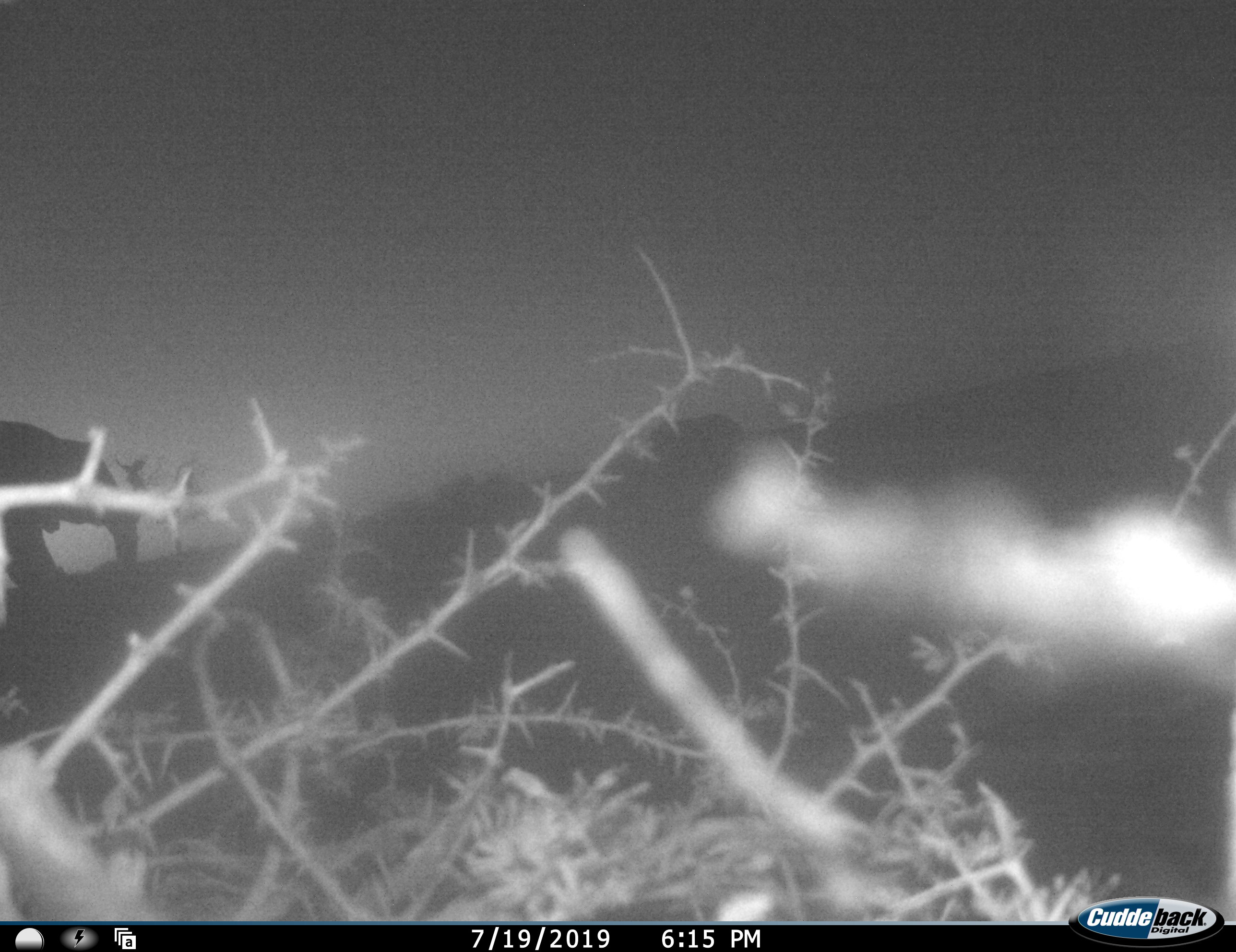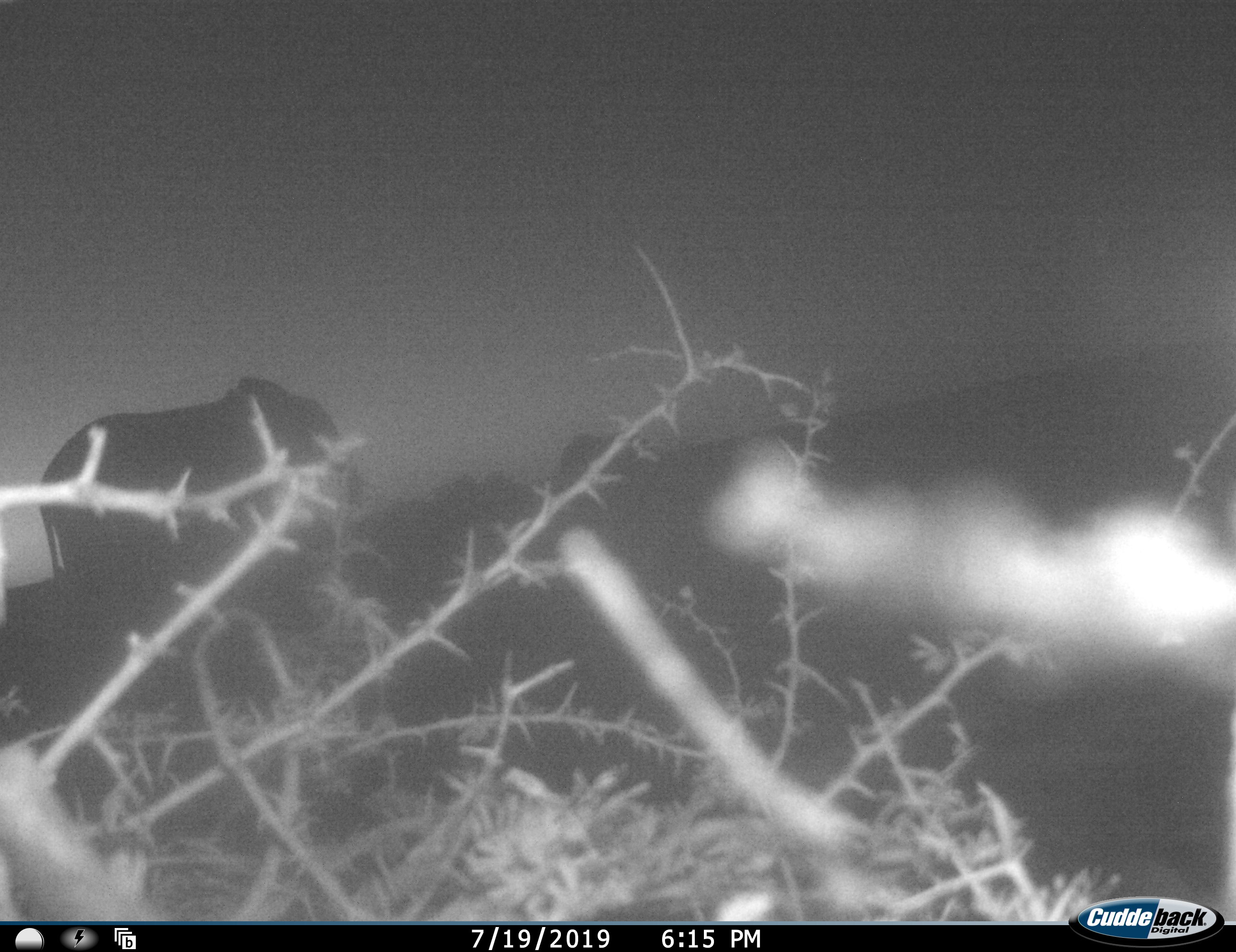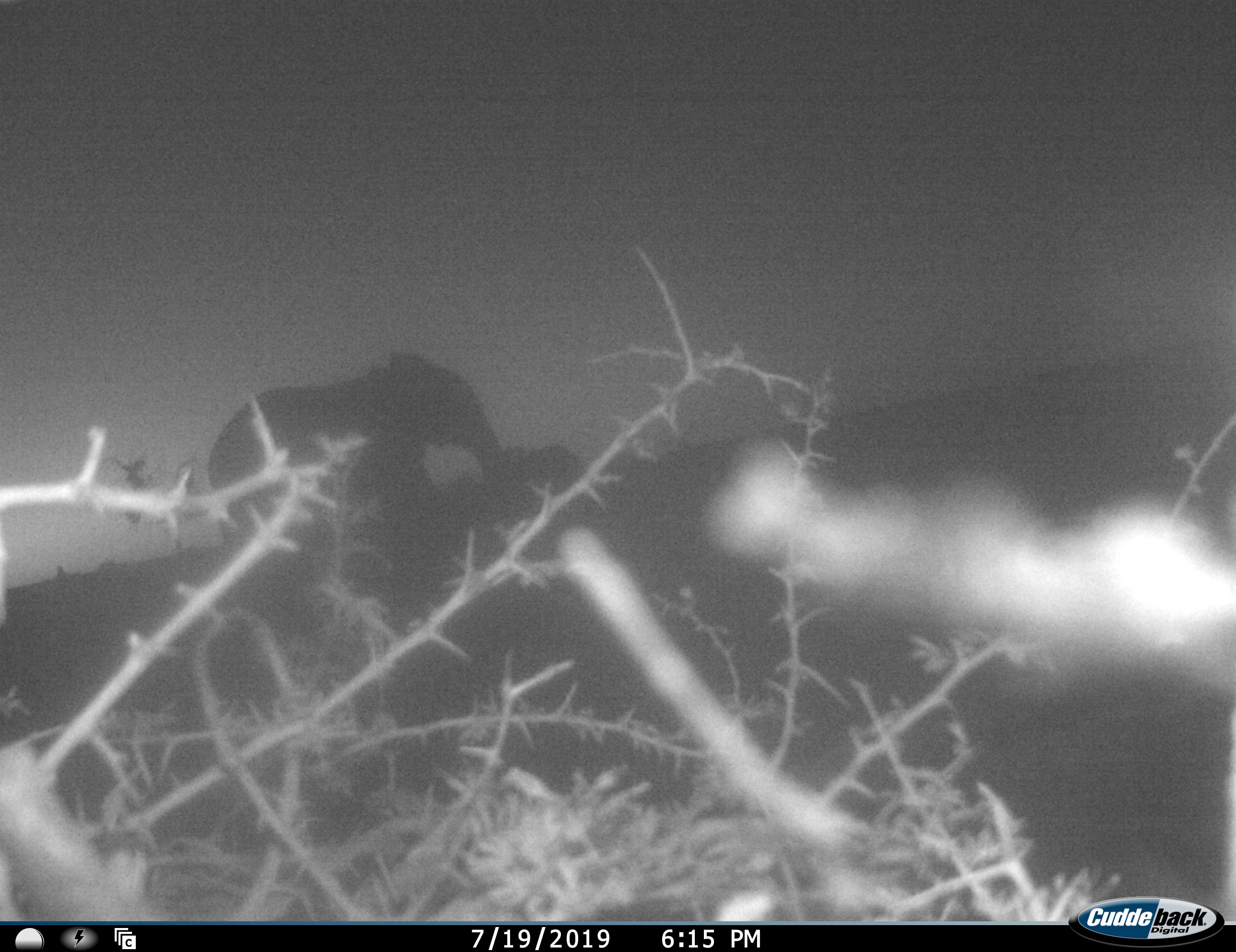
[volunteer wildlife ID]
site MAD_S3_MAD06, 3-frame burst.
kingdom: Animalia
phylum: Chordata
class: Mammalia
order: Proboscidea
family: Elephantidae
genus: Loxodonta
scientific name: Loxodonta africana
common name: african bush elephant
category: elephant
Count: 2.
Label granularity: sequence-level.